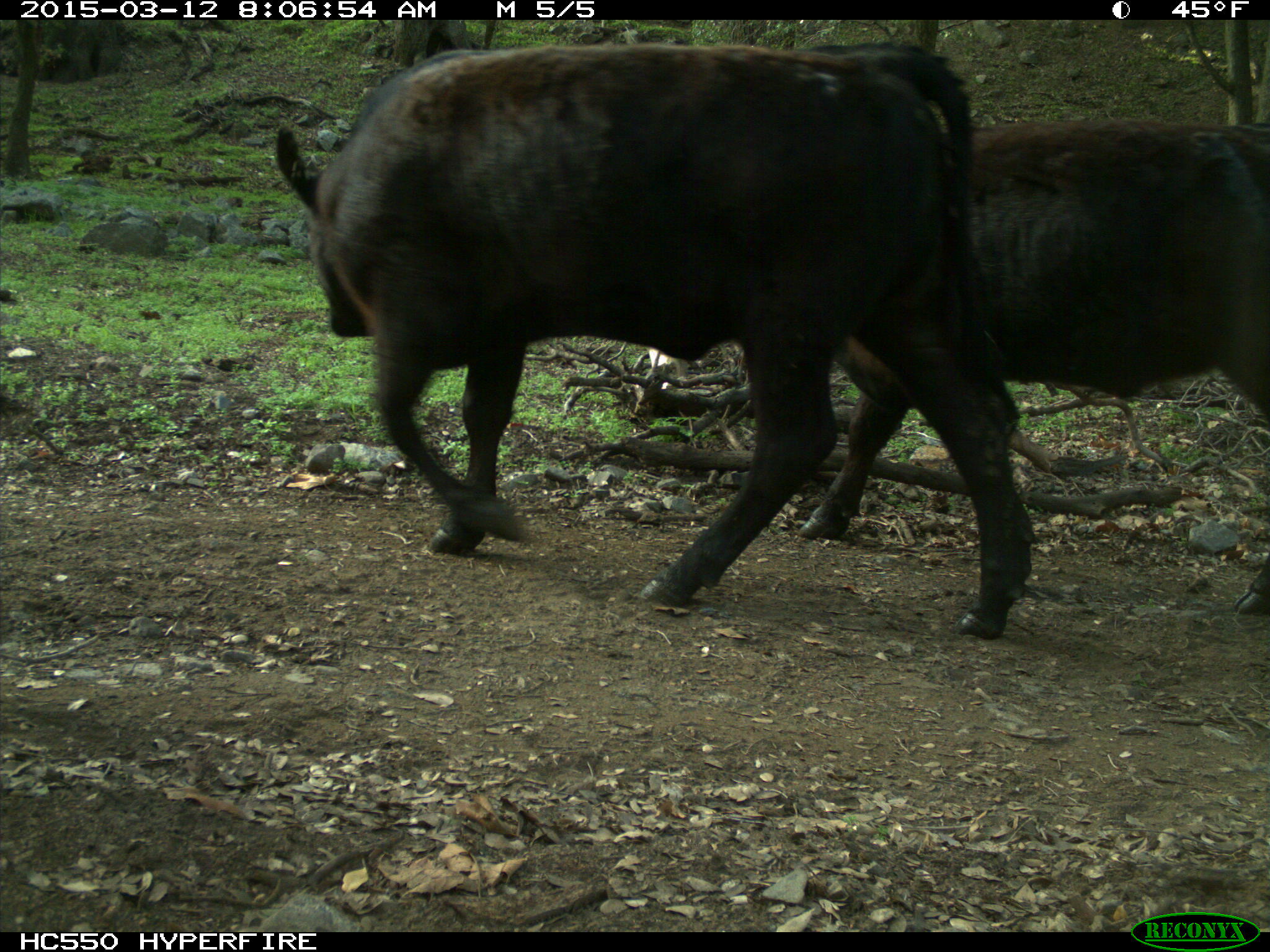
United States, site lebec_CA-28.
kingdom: Animalia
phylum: Chordata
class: Mammalia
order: Artiodactyla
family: Bovidae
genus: Bos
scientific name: Bos taurus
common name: domestic cow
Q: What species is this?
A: Bos taurus (domestic cow).